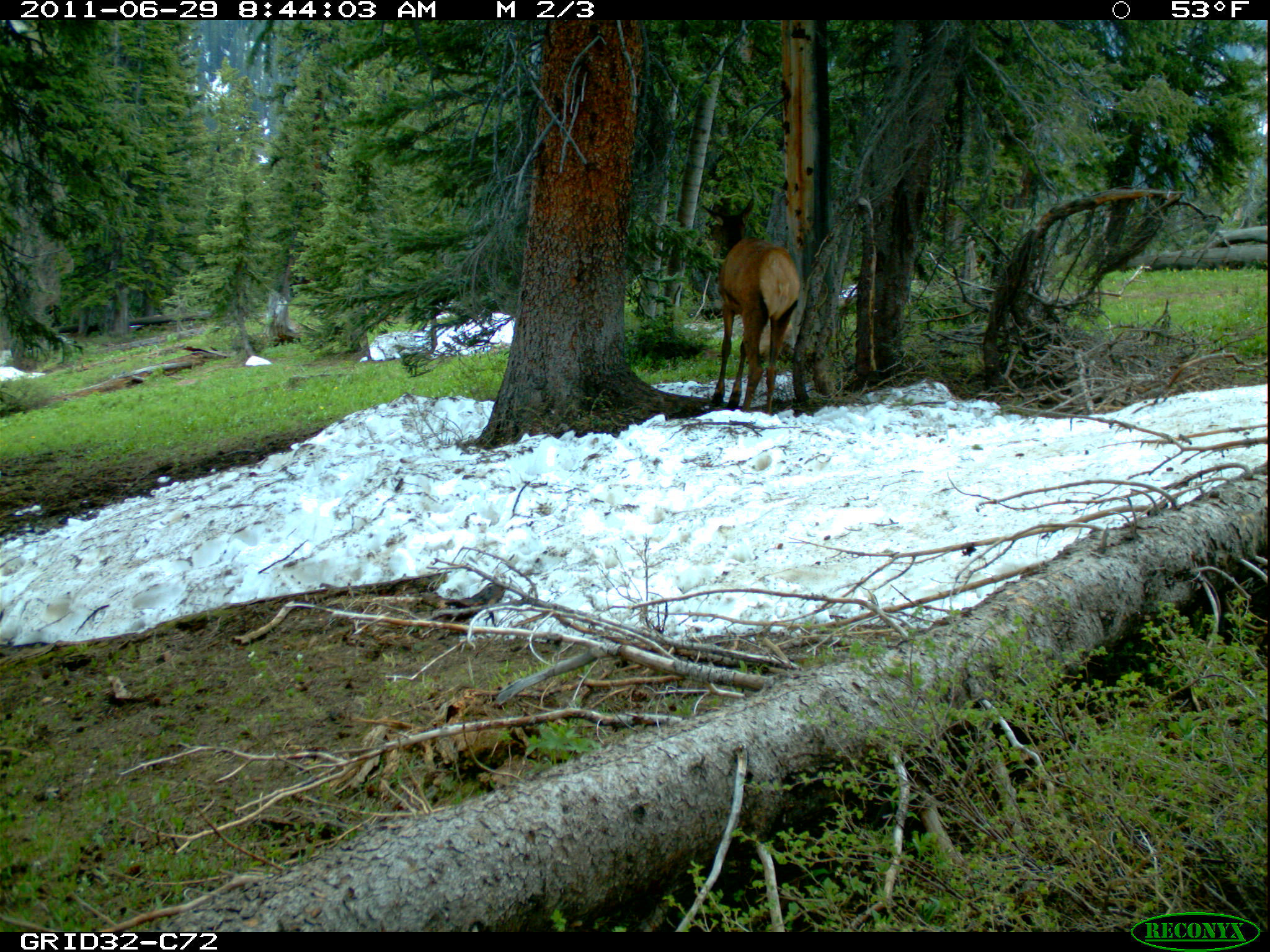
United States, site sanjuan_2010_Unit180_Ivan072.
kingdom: Animalia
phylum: Chordata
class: Mammalia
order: Artiodactyla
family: Cervidae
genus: Cervus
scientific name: Cervus elaphus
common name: red deer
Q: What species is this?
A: Cervus elaphus (red deer).